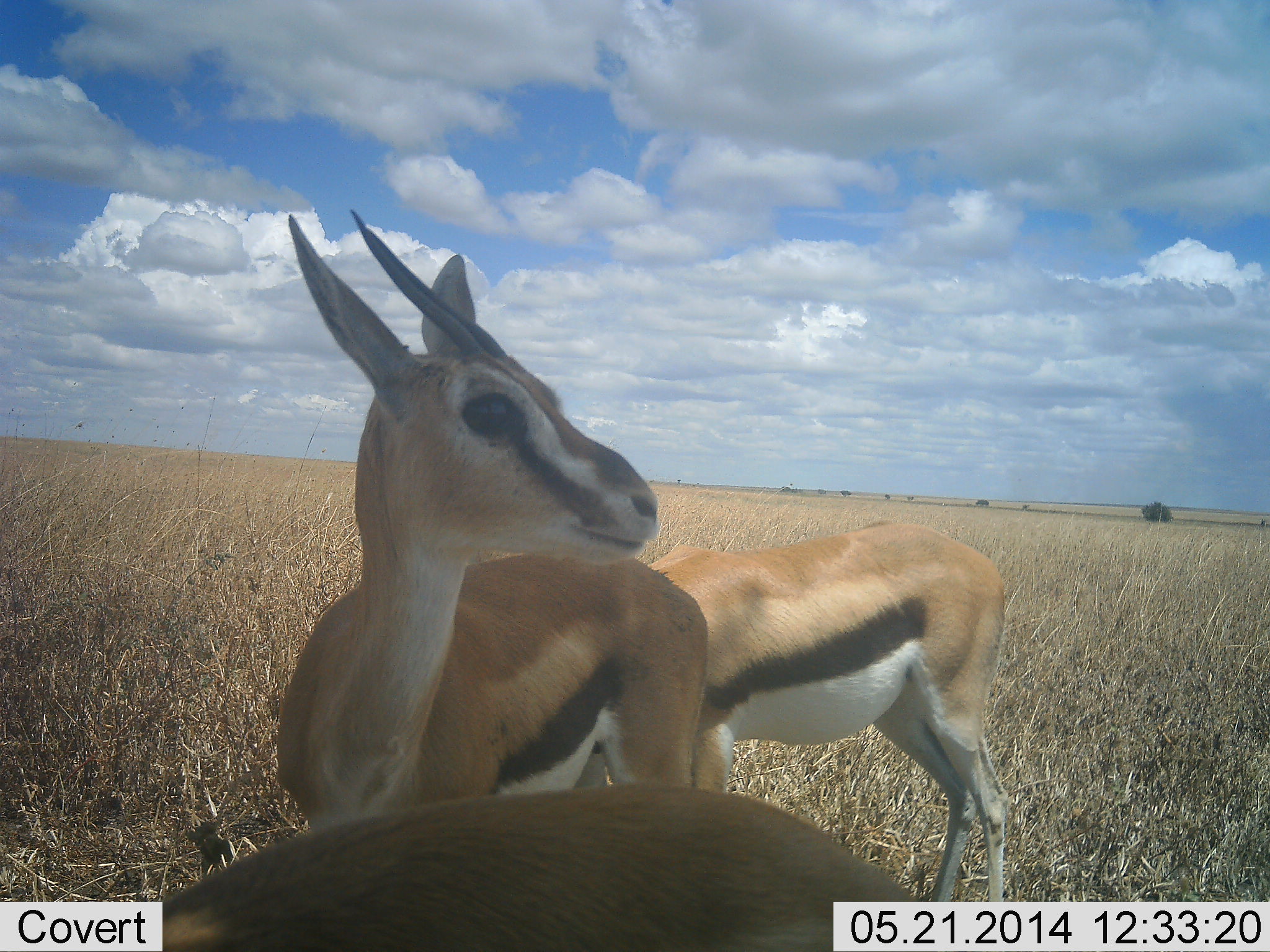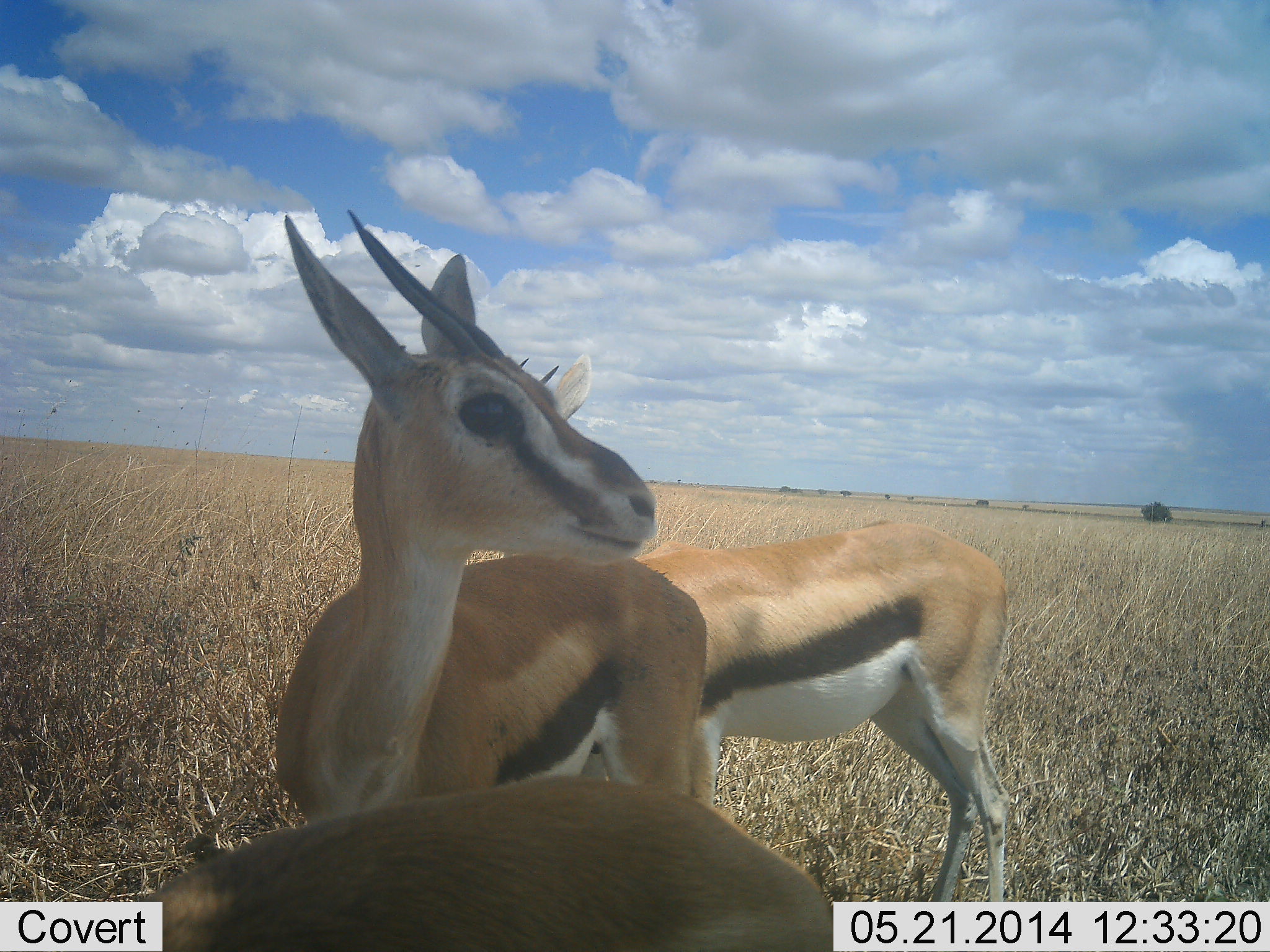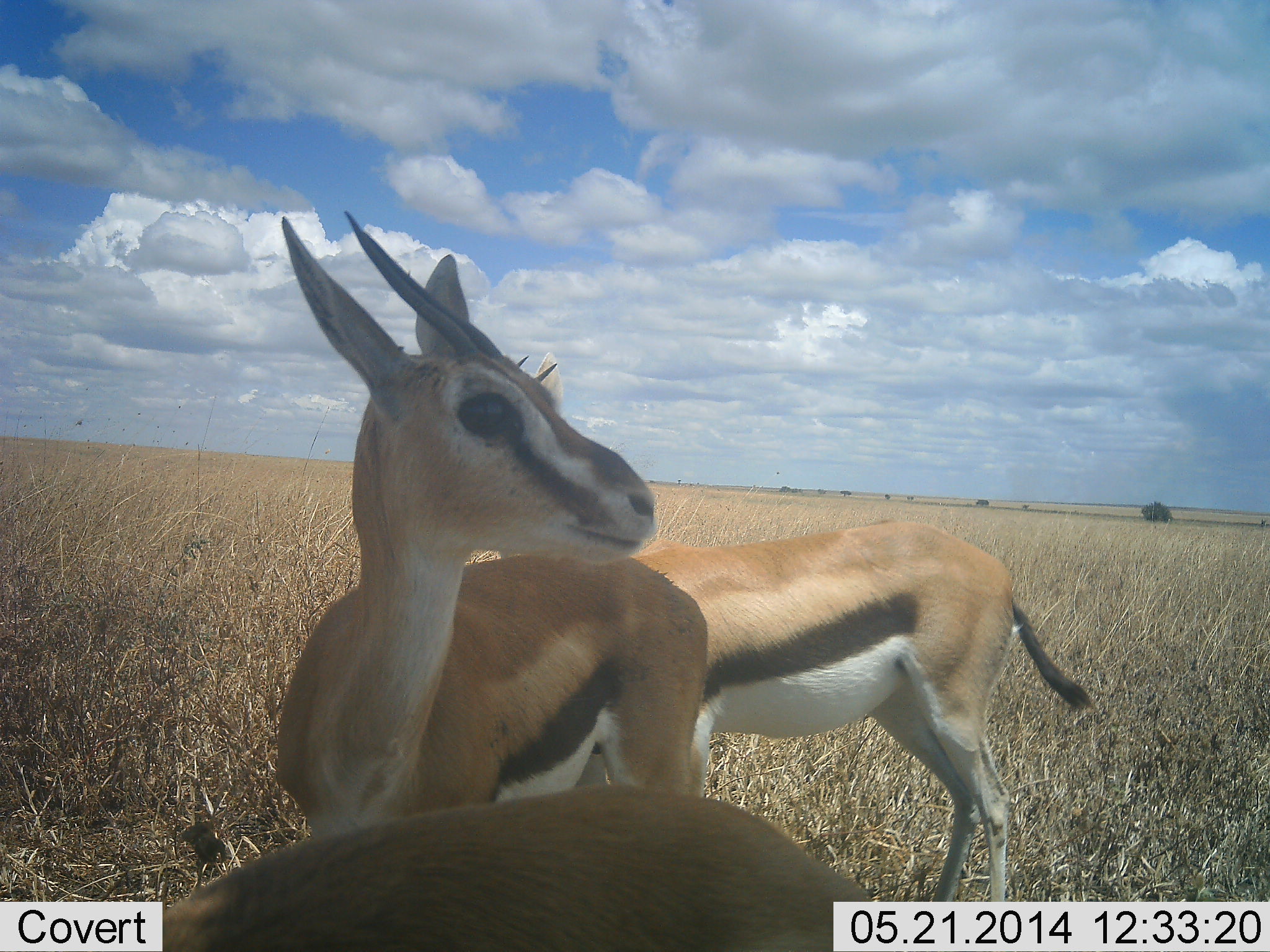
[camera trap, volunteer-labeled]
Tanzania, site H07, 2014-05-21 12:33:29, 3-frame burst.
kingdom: Animalia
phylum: Chordata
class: Mammalia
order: Artiodactyla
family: Bovidae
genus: Eudorcas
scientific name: Eudorcas thomsonii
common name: thomson's gazelle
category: gazellethomsons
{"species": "gazellethomsons (thomson's gazelle) (Eudorcas thomsonii)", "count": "3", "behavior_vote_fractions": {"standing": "100%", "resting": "0%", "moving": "0%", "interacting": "0%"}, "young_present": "10%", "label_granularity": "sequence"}